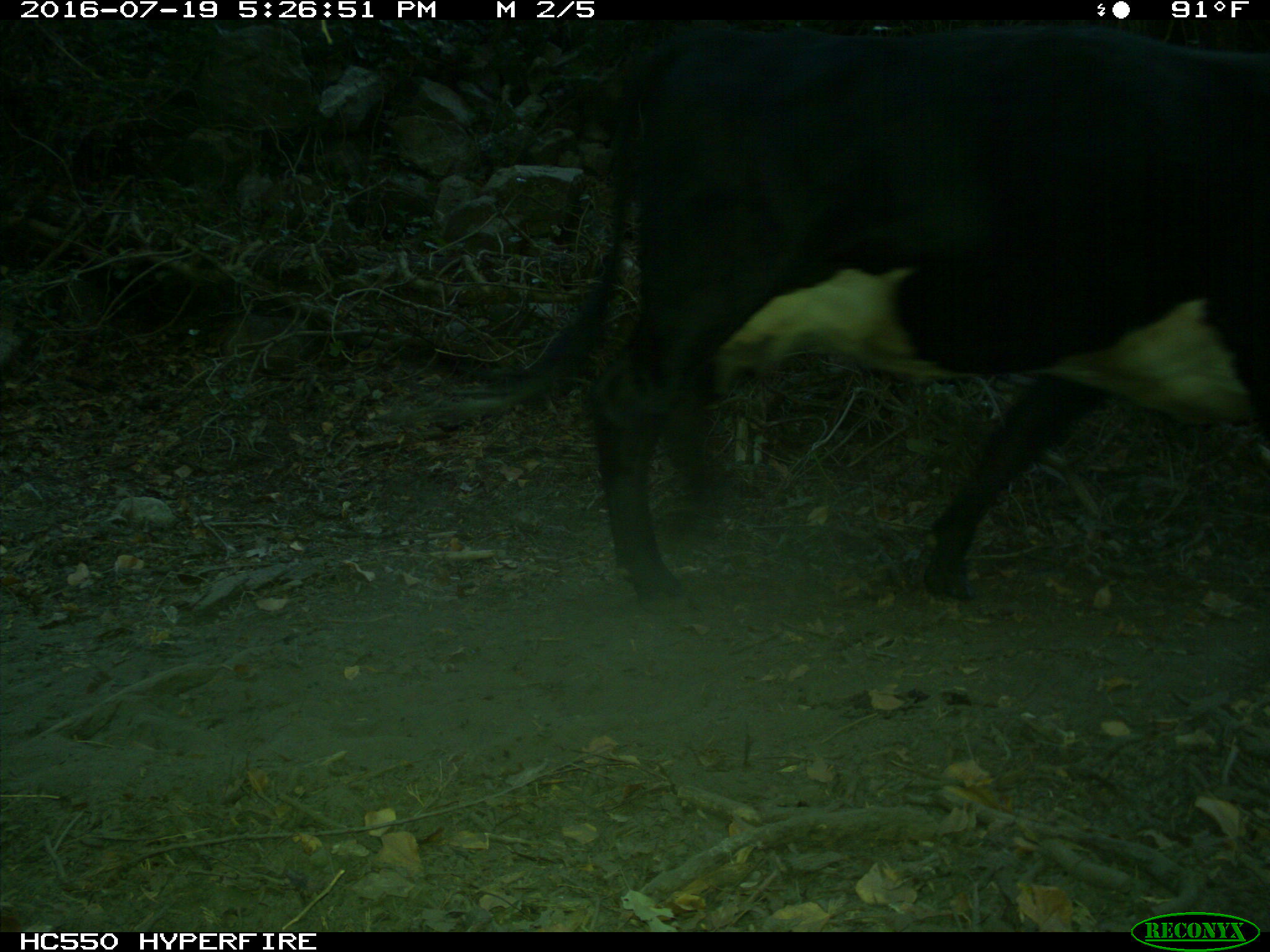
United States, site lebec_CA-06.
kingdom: Animalia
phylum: Chordata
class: Mammalia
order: Artiodactyla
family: Bovidae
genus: Bos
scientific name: Bos taurus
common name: domestic cow